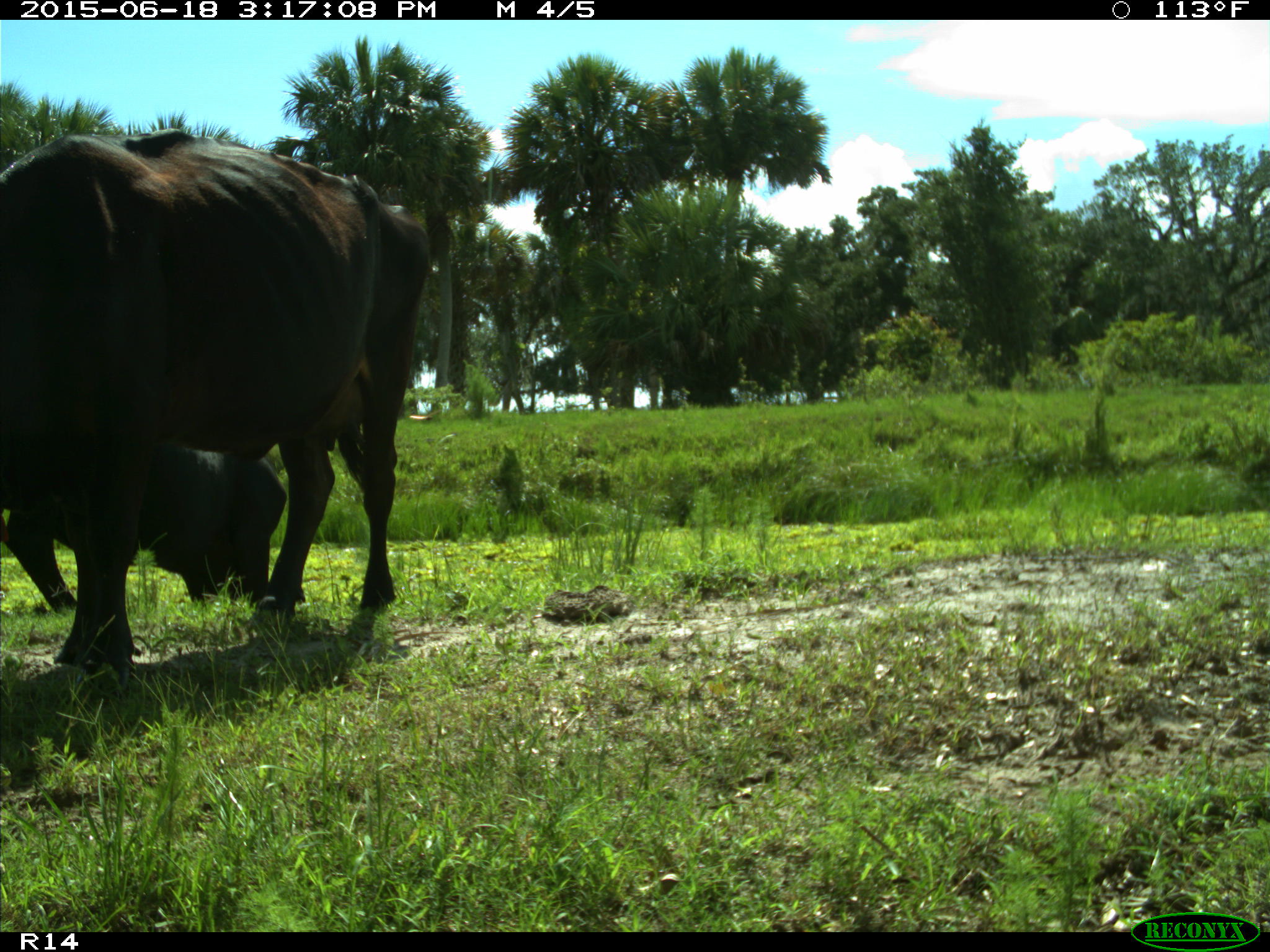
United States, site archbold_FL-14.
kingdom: Animalia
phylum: Chordata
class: Mammalia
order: Artiodactyla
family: Bovidae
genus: Bos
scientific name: Bos taurus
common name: domestic cow